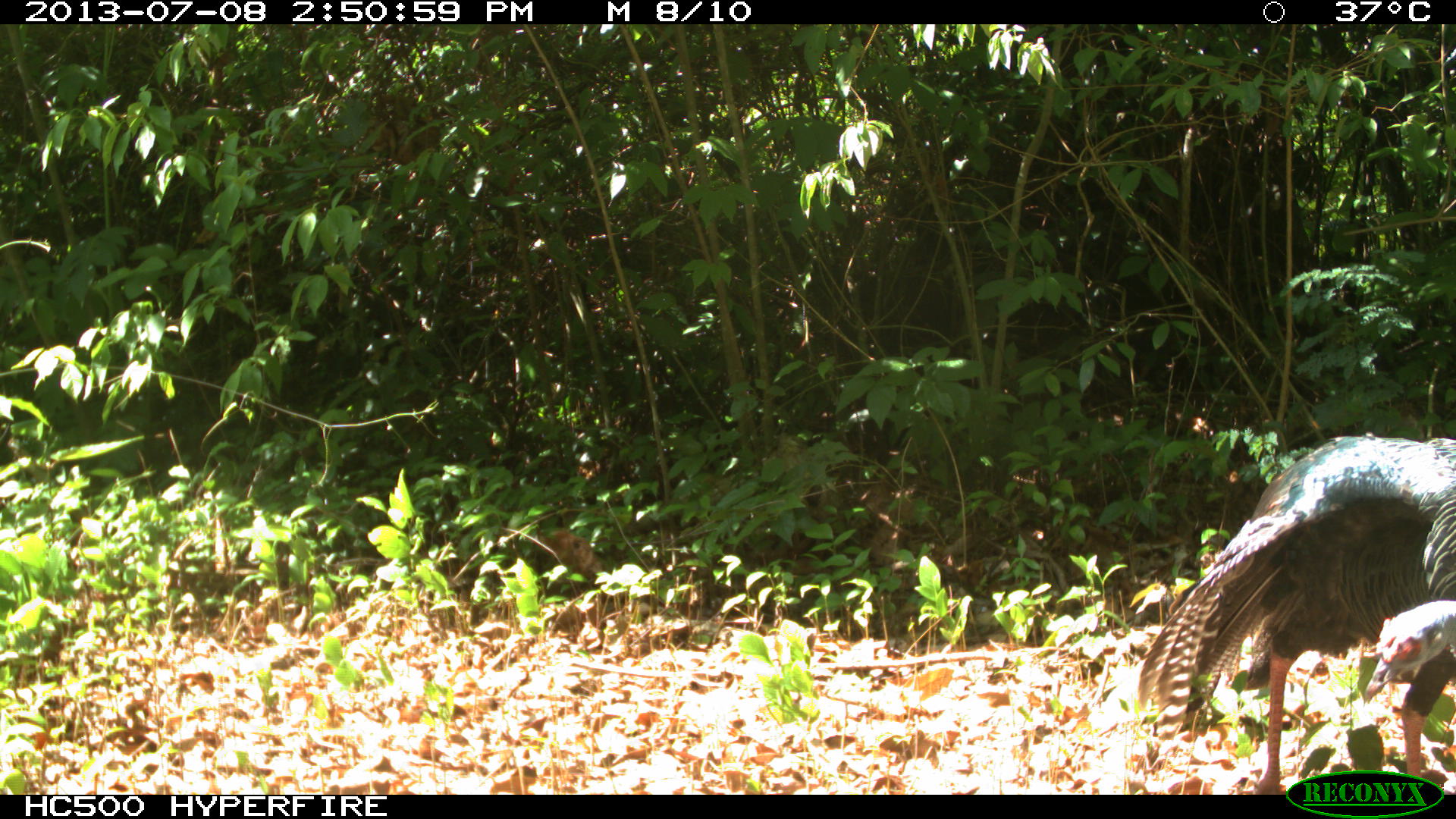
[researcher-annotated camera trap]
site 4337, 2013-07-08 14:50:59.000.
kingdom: Animalia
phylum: Chordata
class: Aves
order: Galliformes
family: Phasianidae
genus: Meleagris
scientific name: Meleagris ocellata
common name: ocellated turkey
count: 1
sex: male